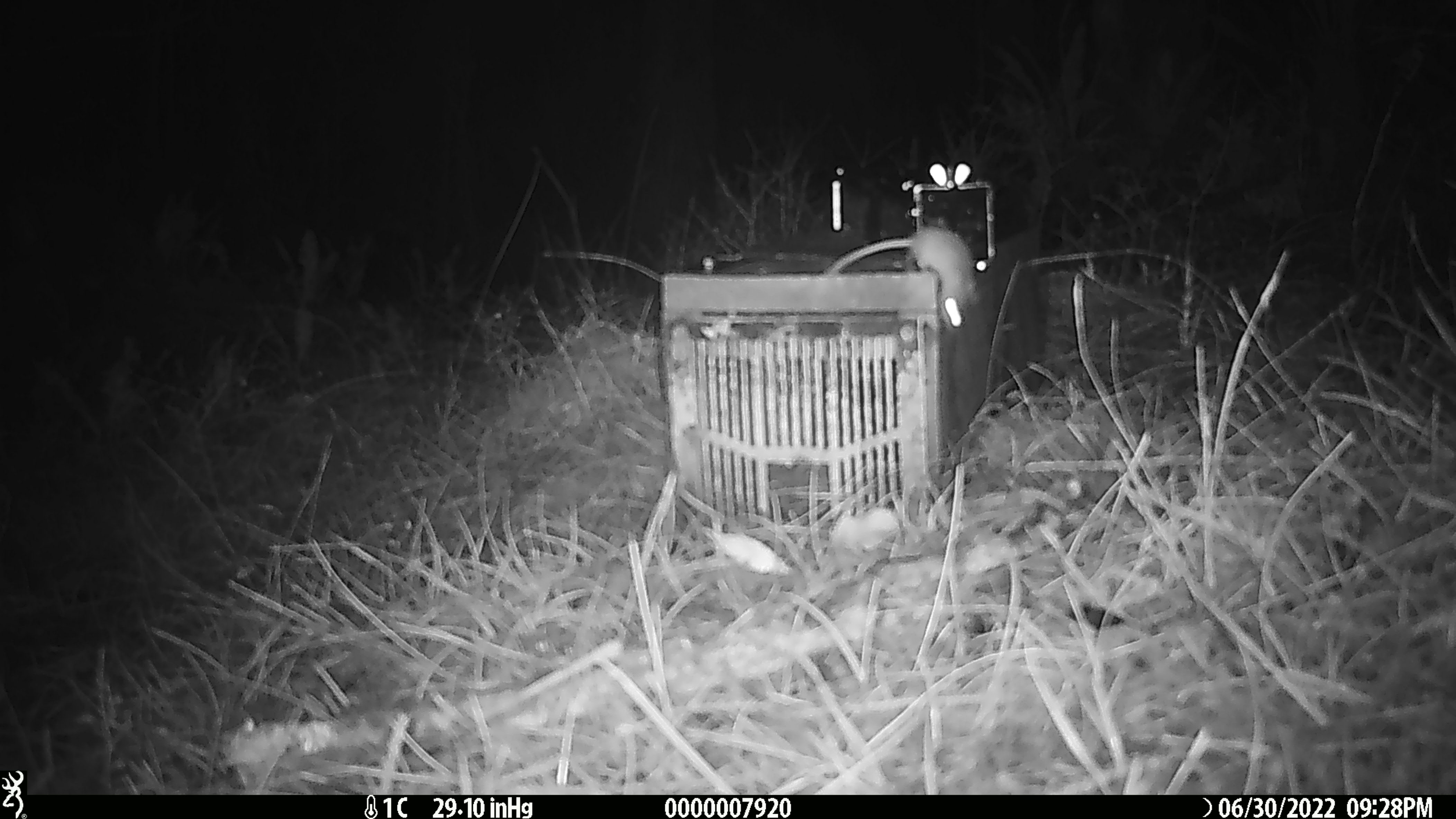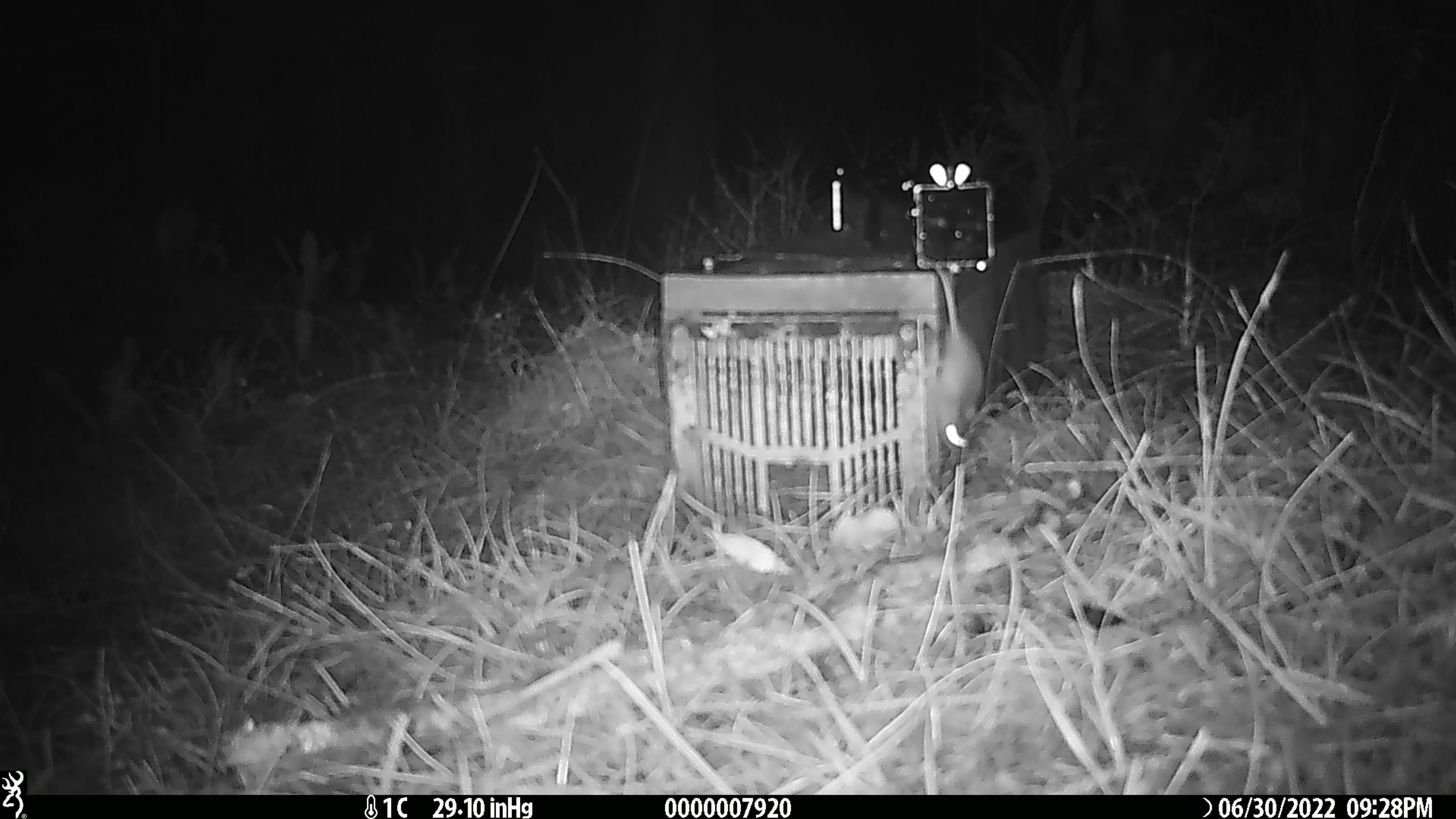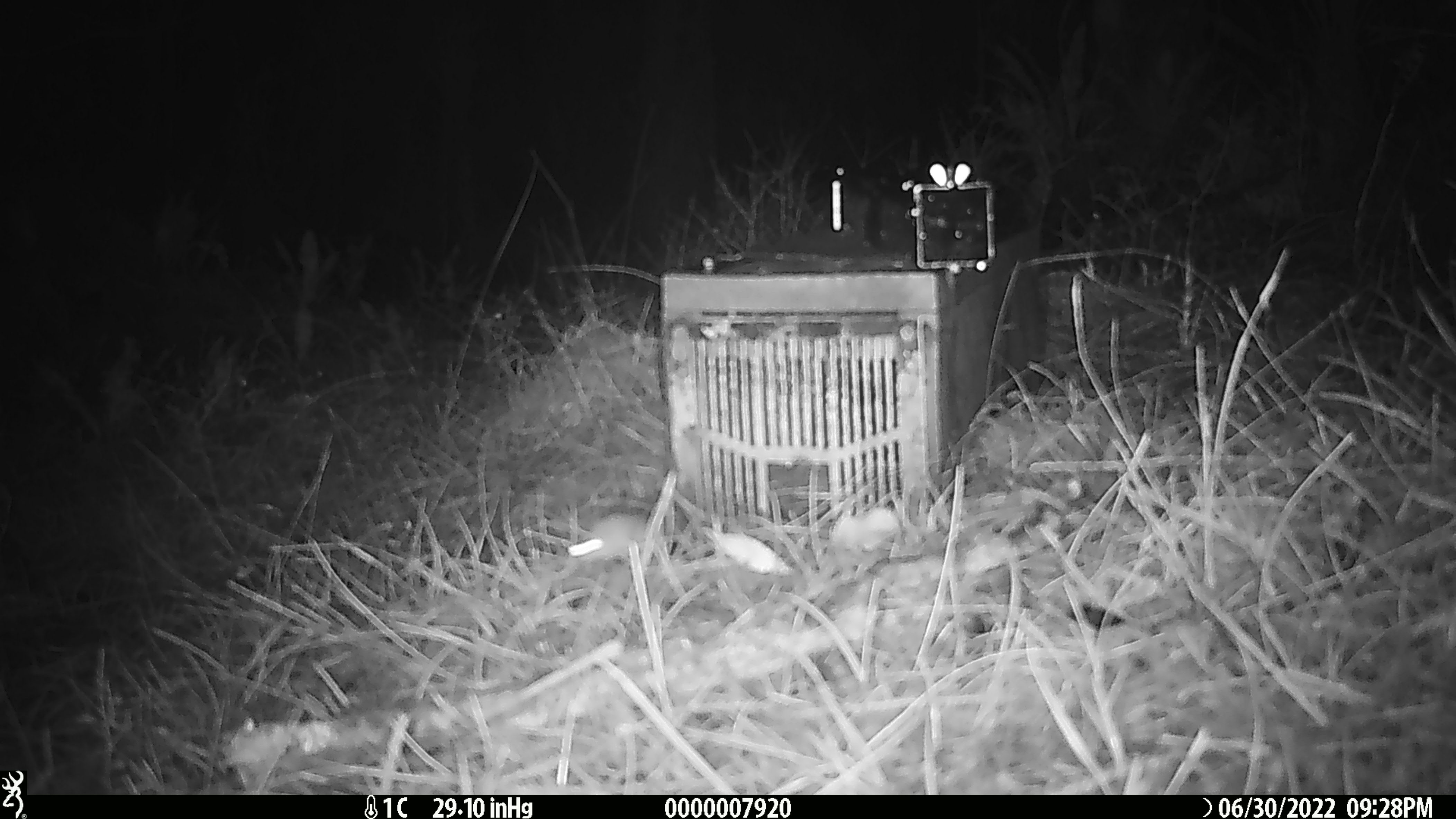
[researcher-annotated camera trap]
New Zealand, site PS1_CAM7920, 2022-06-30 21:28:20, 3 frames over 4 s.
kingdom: Animalia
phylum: Chordata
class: Mammalia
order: Rodentia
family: Muridae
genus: Mus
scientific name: Mus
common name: mouse